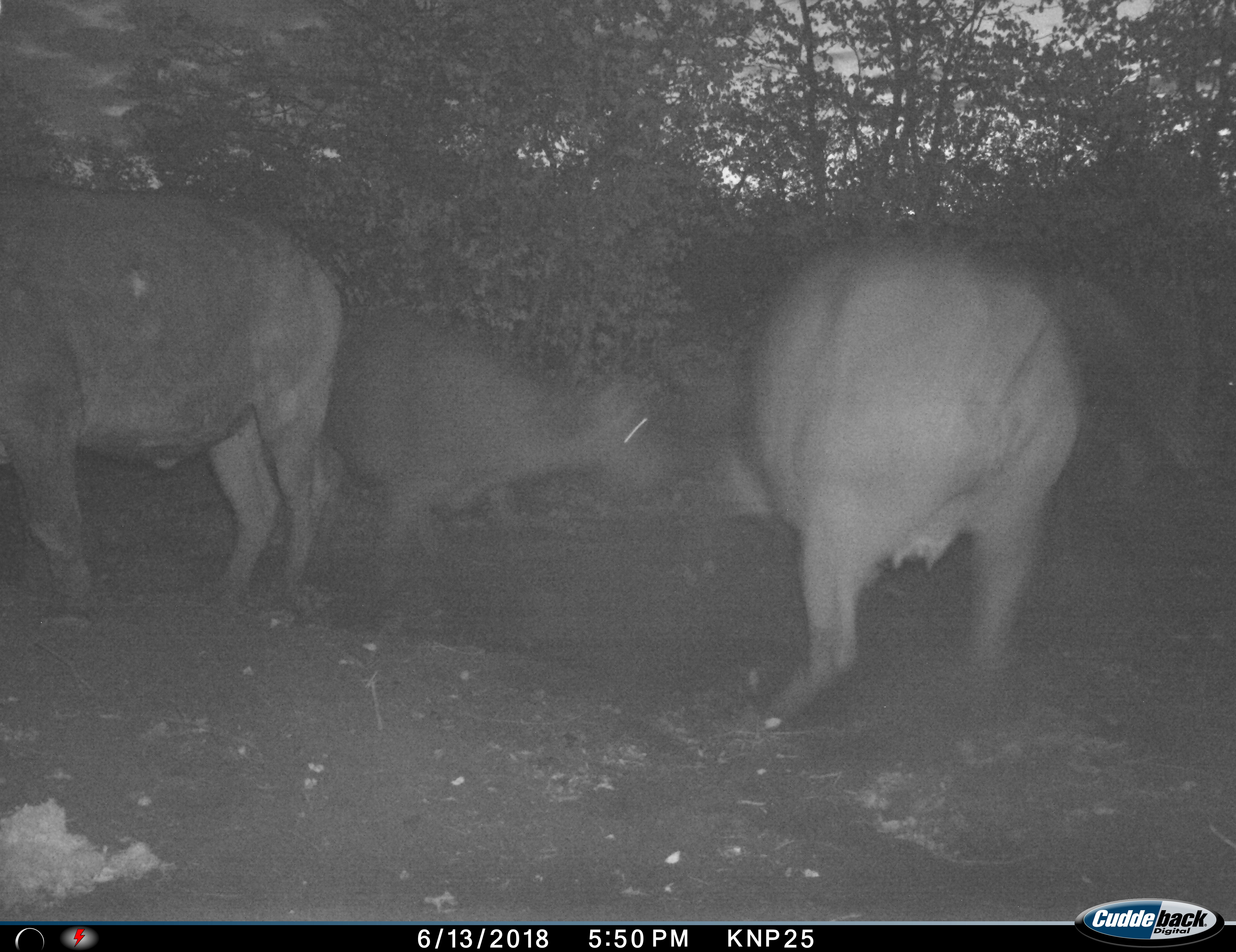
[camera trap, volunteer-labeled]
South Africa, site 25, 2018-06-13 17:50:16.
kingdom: Animalia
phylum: Chordata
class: Mammalia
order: Artiodactyla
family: Bovidae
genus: Syncerus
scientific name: Syncerus caffer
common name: cape buffalo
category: buffalo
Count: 4.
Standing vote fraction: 62%.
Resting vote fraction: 0%.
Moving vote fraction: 38%.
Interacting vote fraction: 25%.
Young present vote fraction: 0%.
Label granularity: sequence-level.